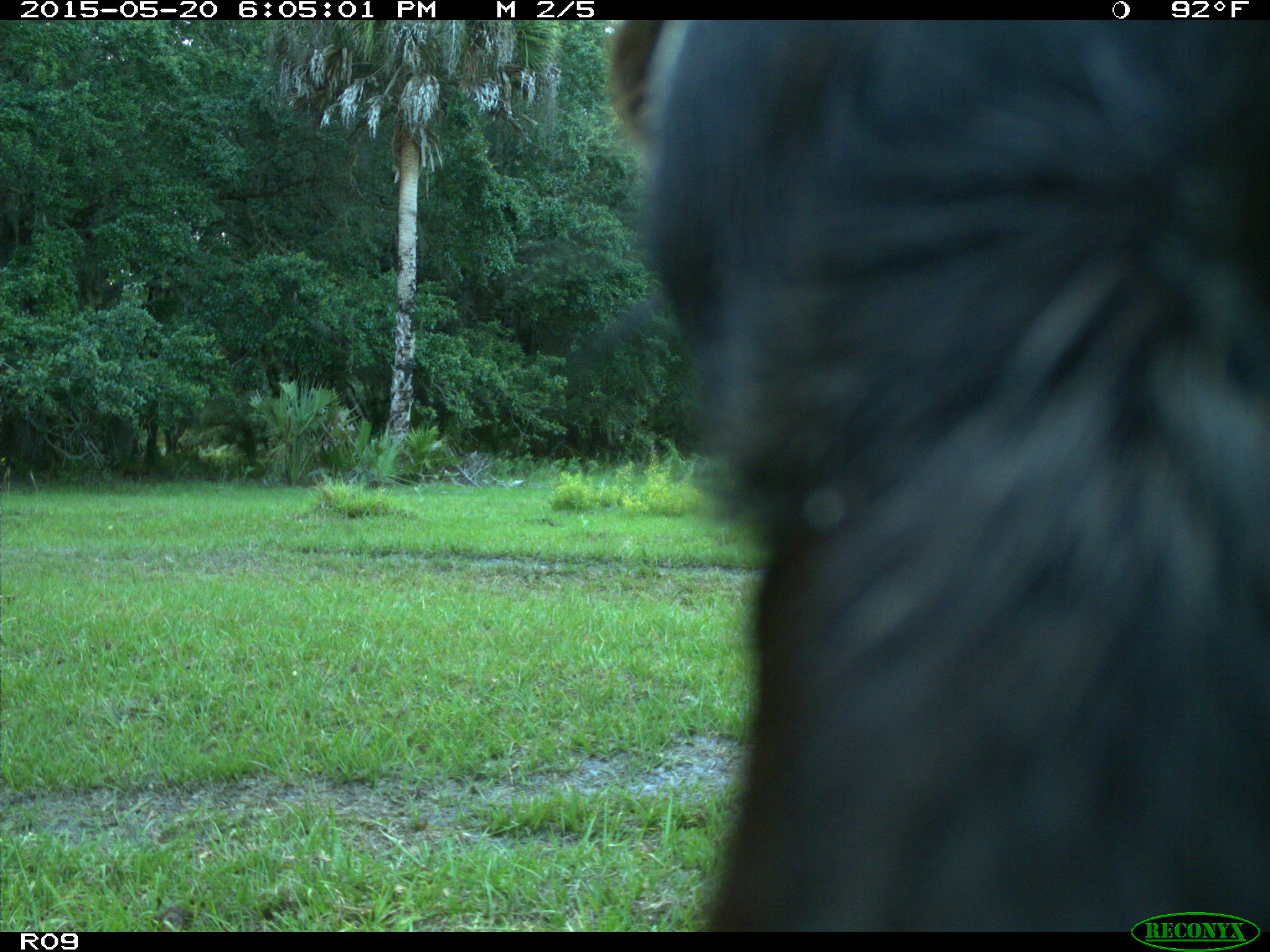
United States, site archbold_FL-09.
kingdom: Animalia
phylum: Chordata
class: Mammalia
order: Artiodactyla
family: Bovidae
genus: Bos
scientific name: Bos taurus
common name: domestic cow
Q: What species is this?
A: Bos taurus (domestic cow).